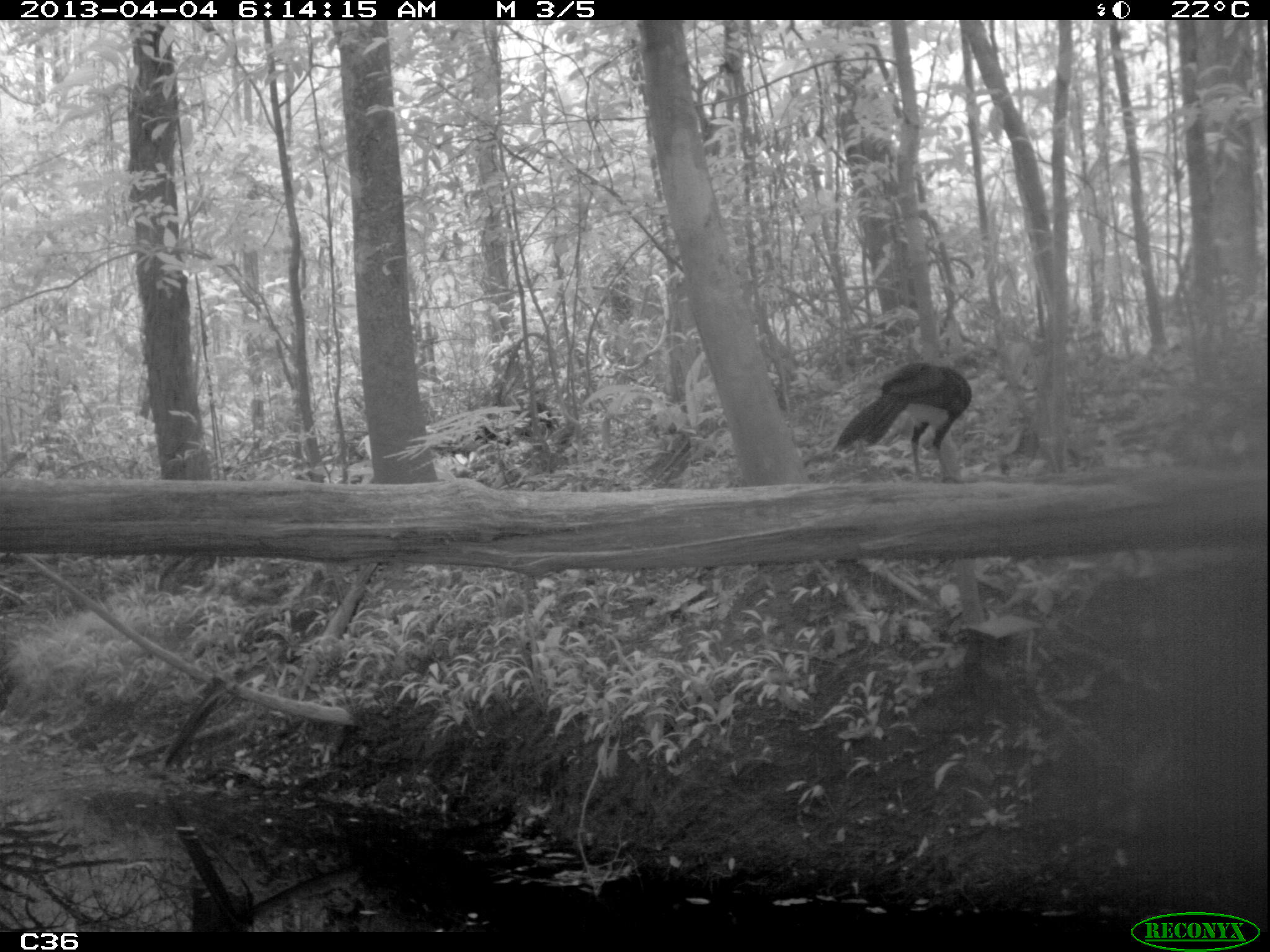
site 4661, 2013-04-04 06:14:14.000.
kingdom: Animalia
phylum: Chordata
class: Aves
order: Galliformes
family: Cracidae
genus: Crax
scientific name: Crax alector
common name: black curassow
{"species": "Crax alector (black curassow)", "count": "1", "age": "adult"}